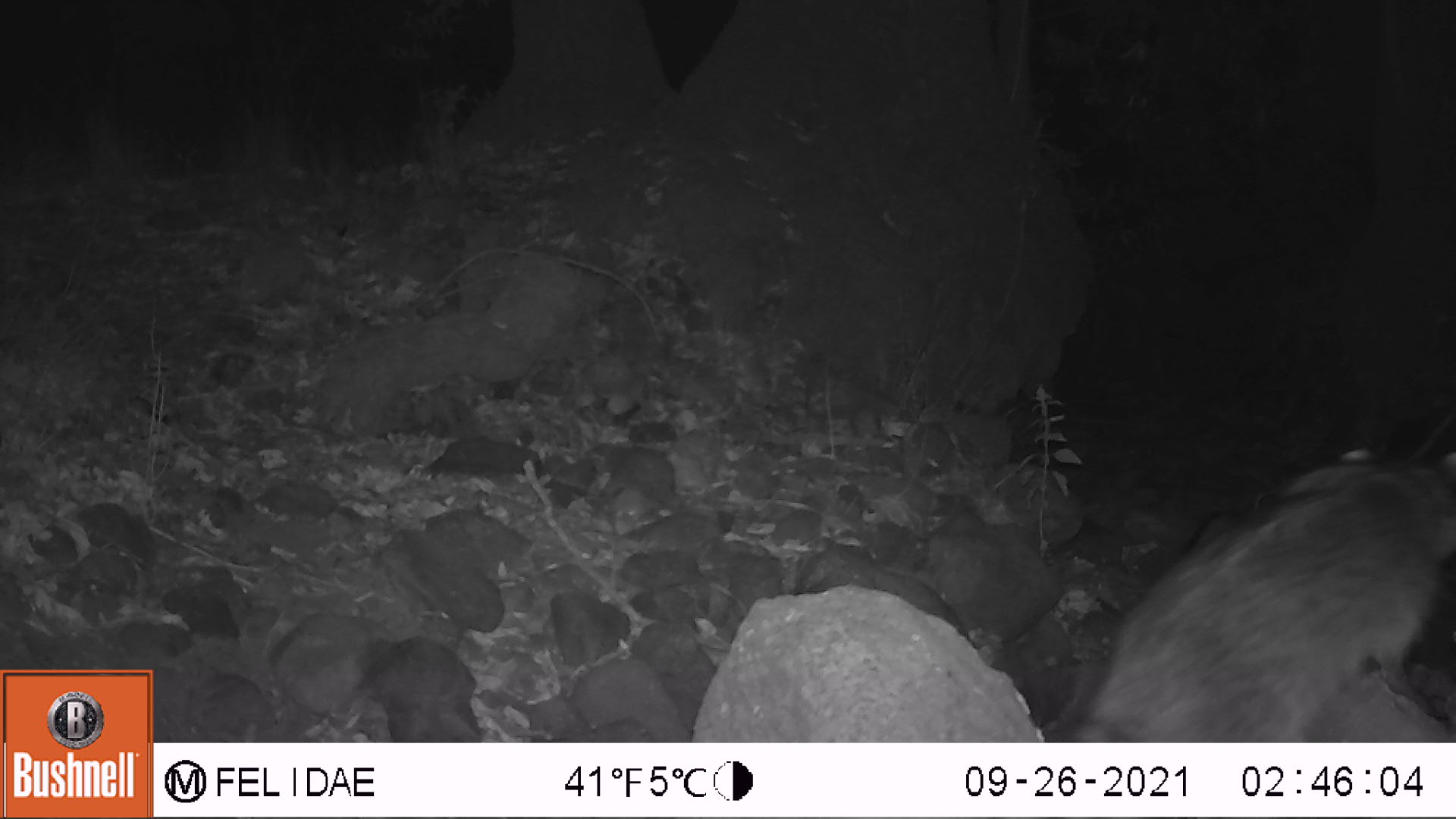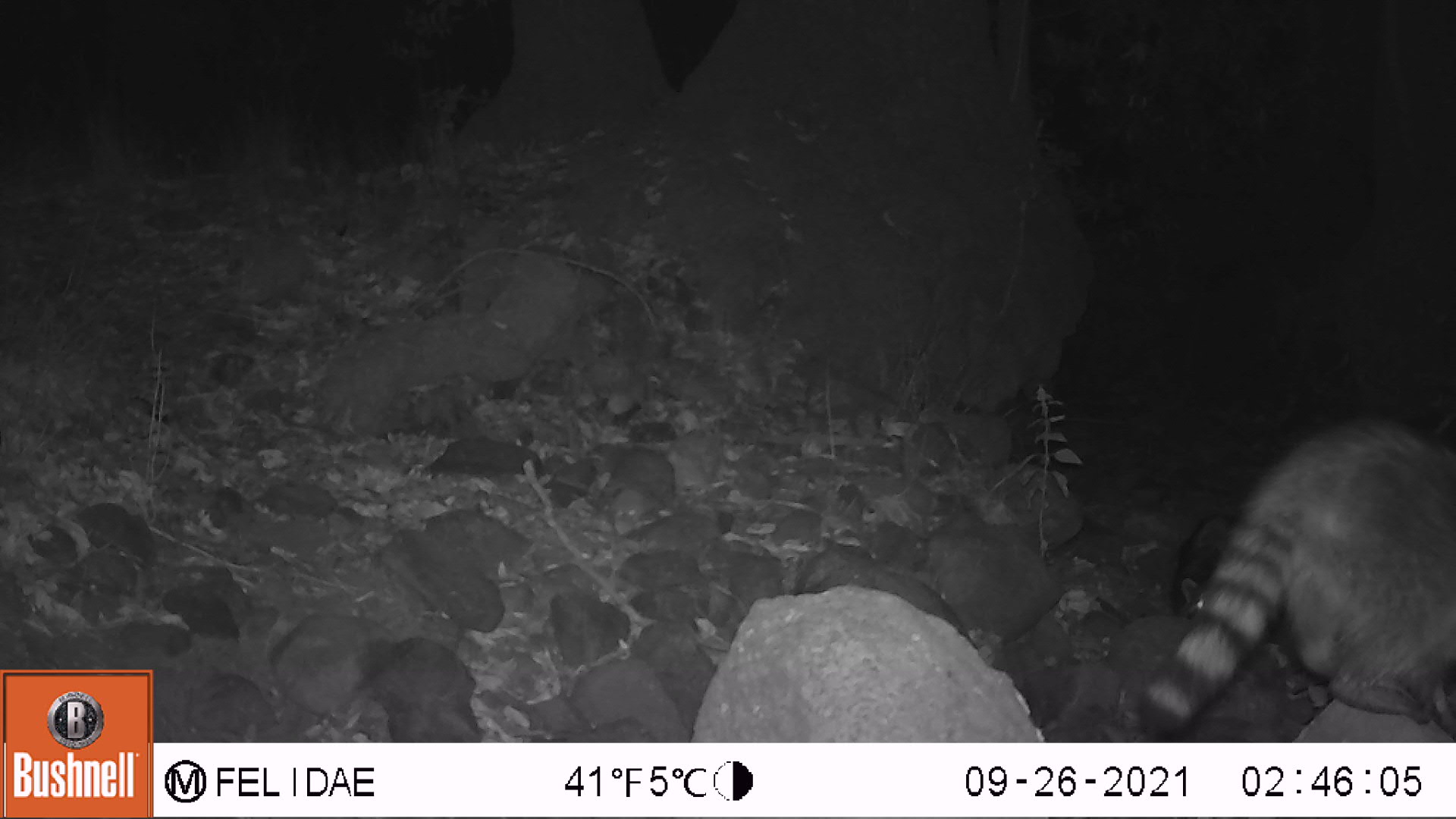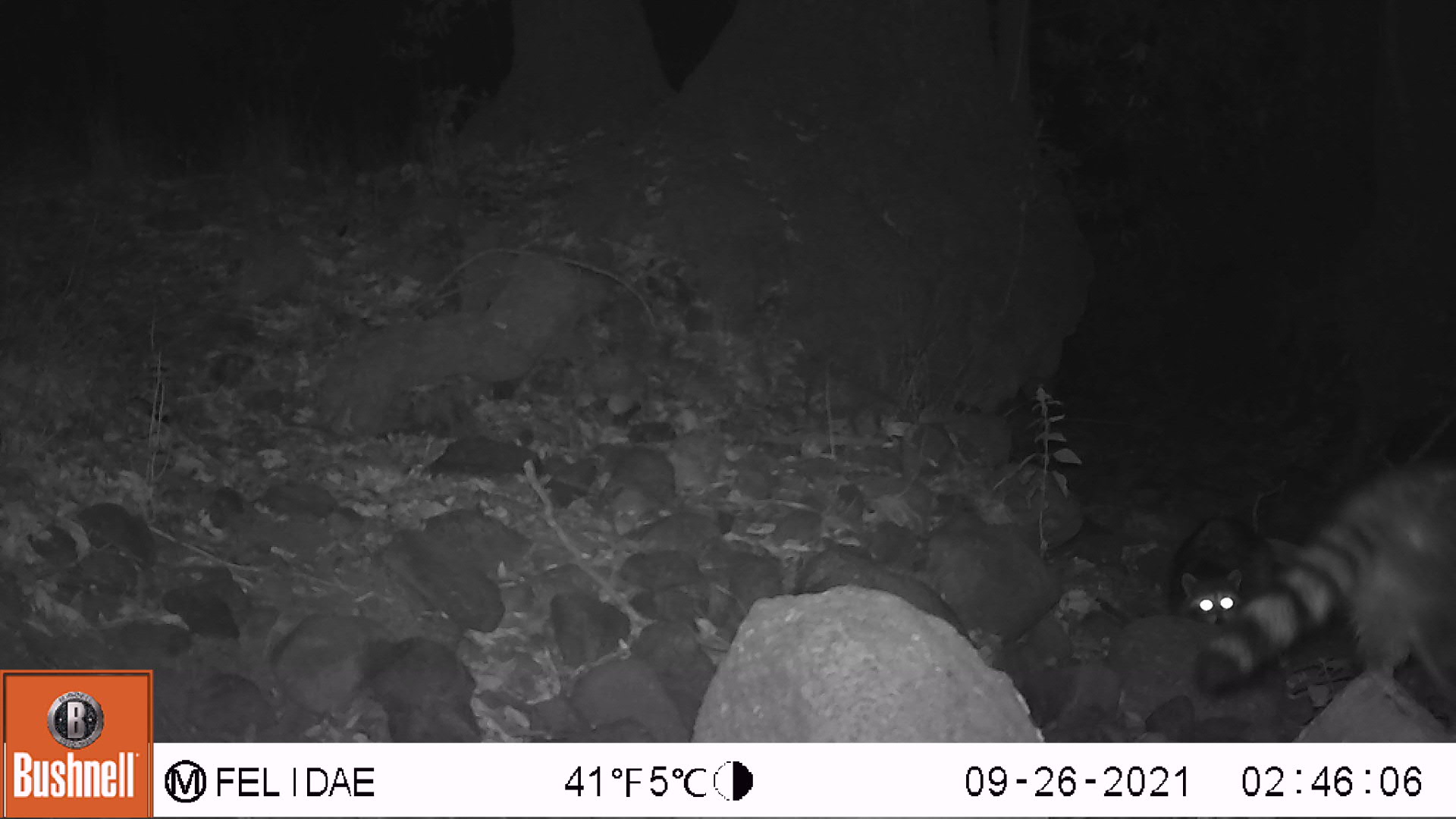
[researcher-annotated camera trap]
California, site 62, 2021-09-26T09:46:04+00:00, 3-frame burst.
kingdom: Animalia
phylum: Chordata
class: Mammalia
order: Carnivora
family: Procyonidae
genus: Procyon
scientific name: Procyon lotor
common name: raccoon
Raccoon (Procyon lotor).